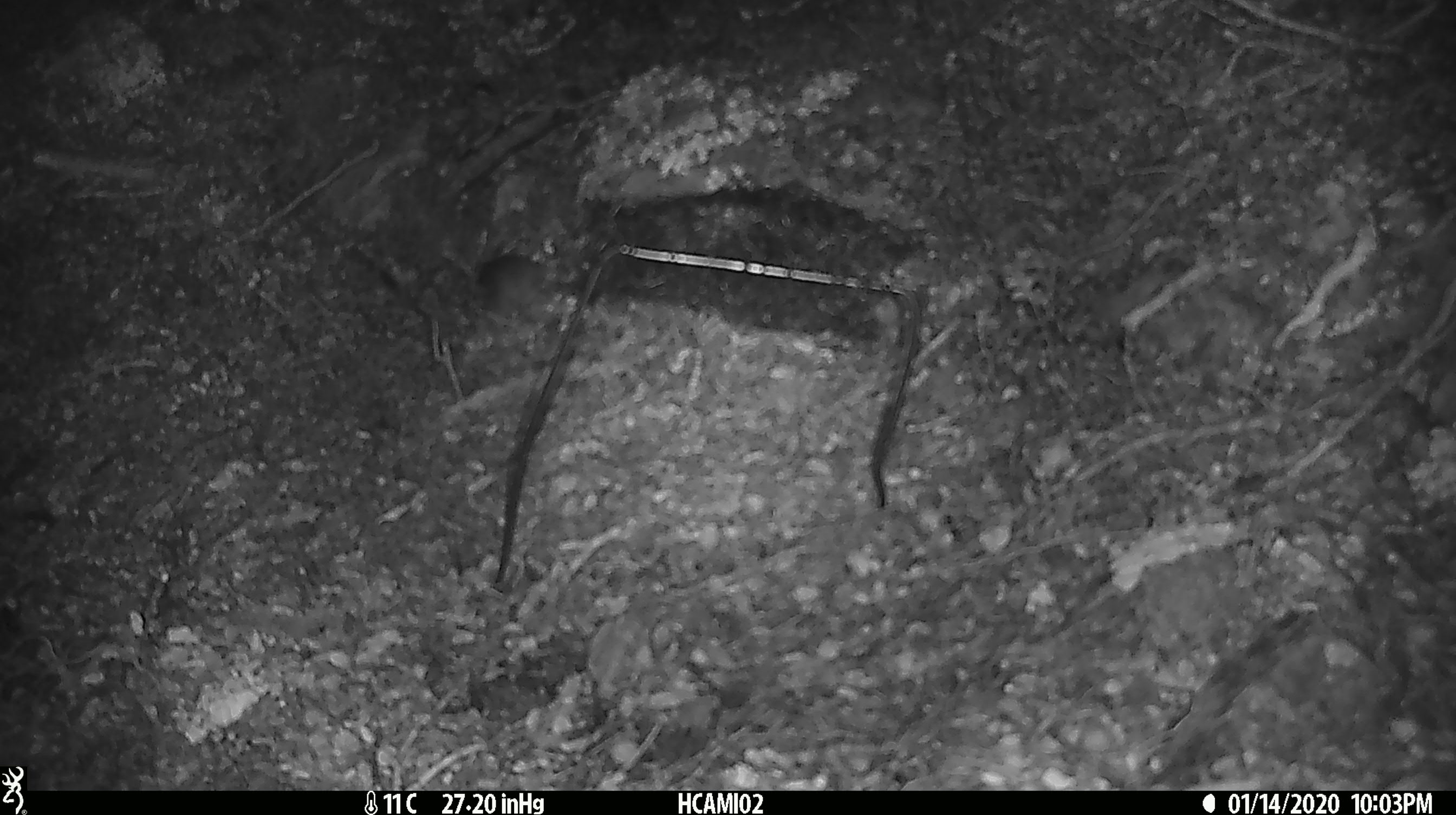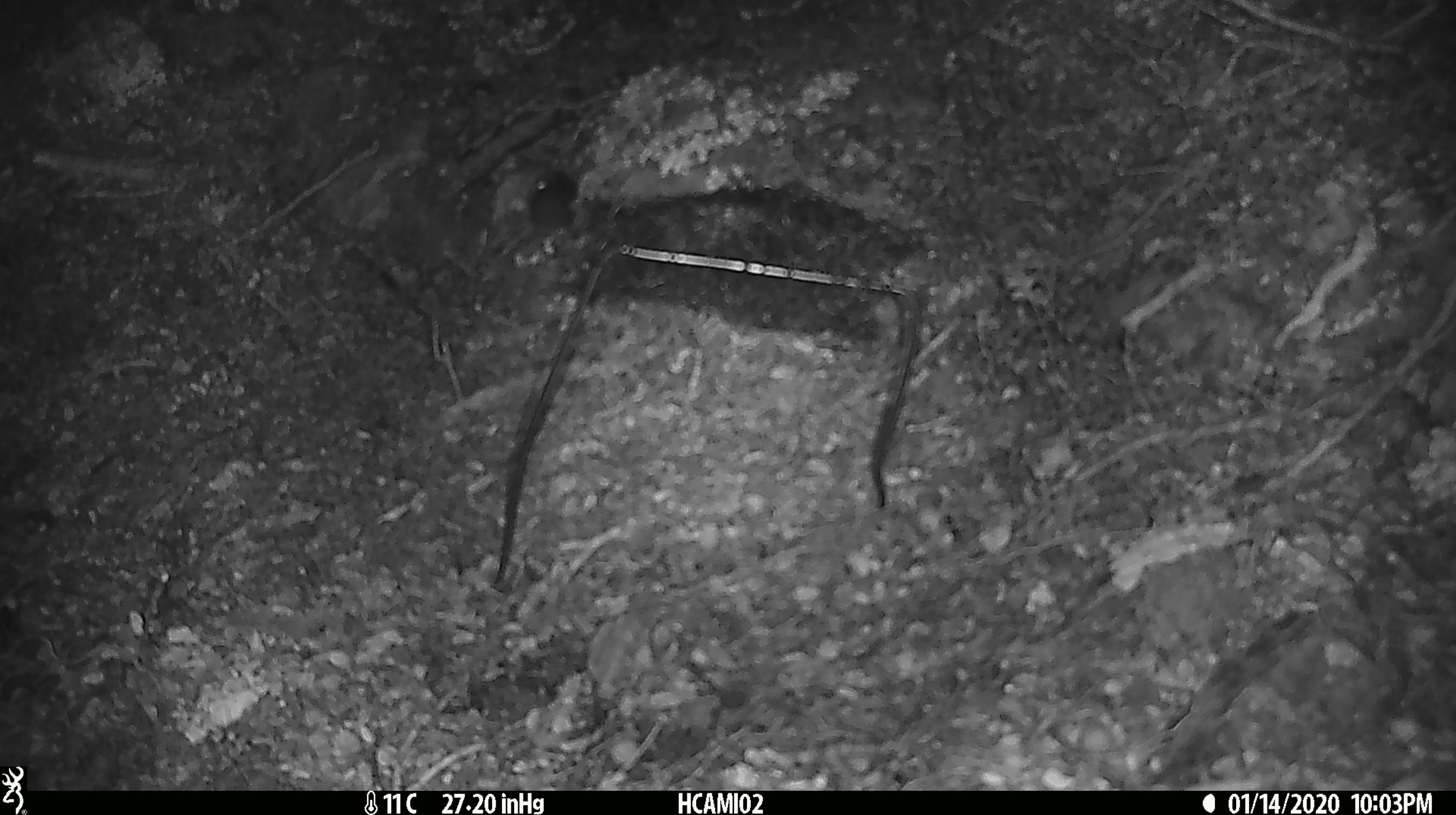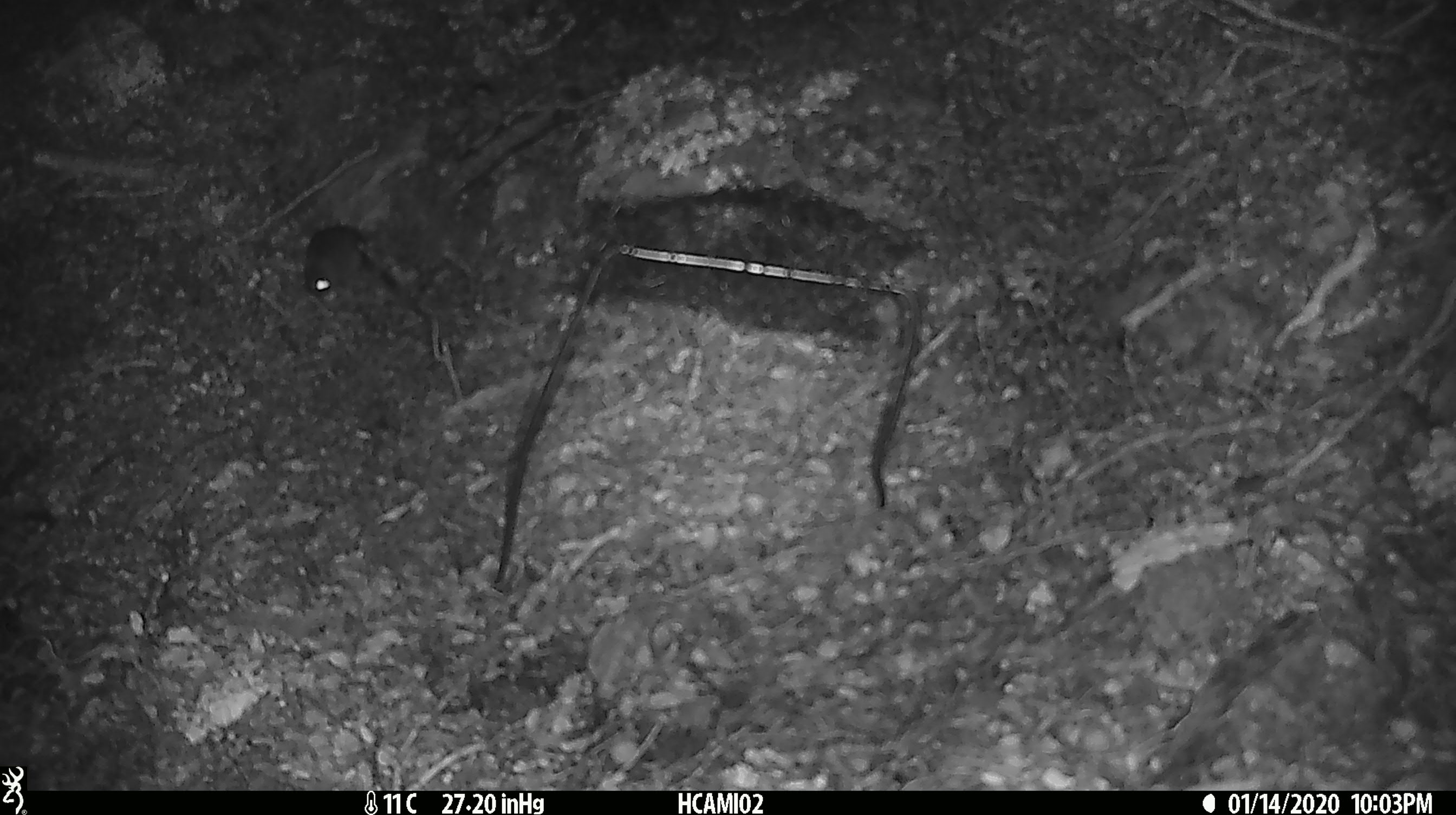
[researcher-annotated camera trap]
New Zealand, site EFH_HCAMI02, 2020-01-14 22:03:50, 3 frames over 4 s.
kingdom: Animalia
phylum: Chordata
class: Mammalia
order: Rodentia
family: Muridae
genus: Mus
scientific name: Mus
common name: mouse